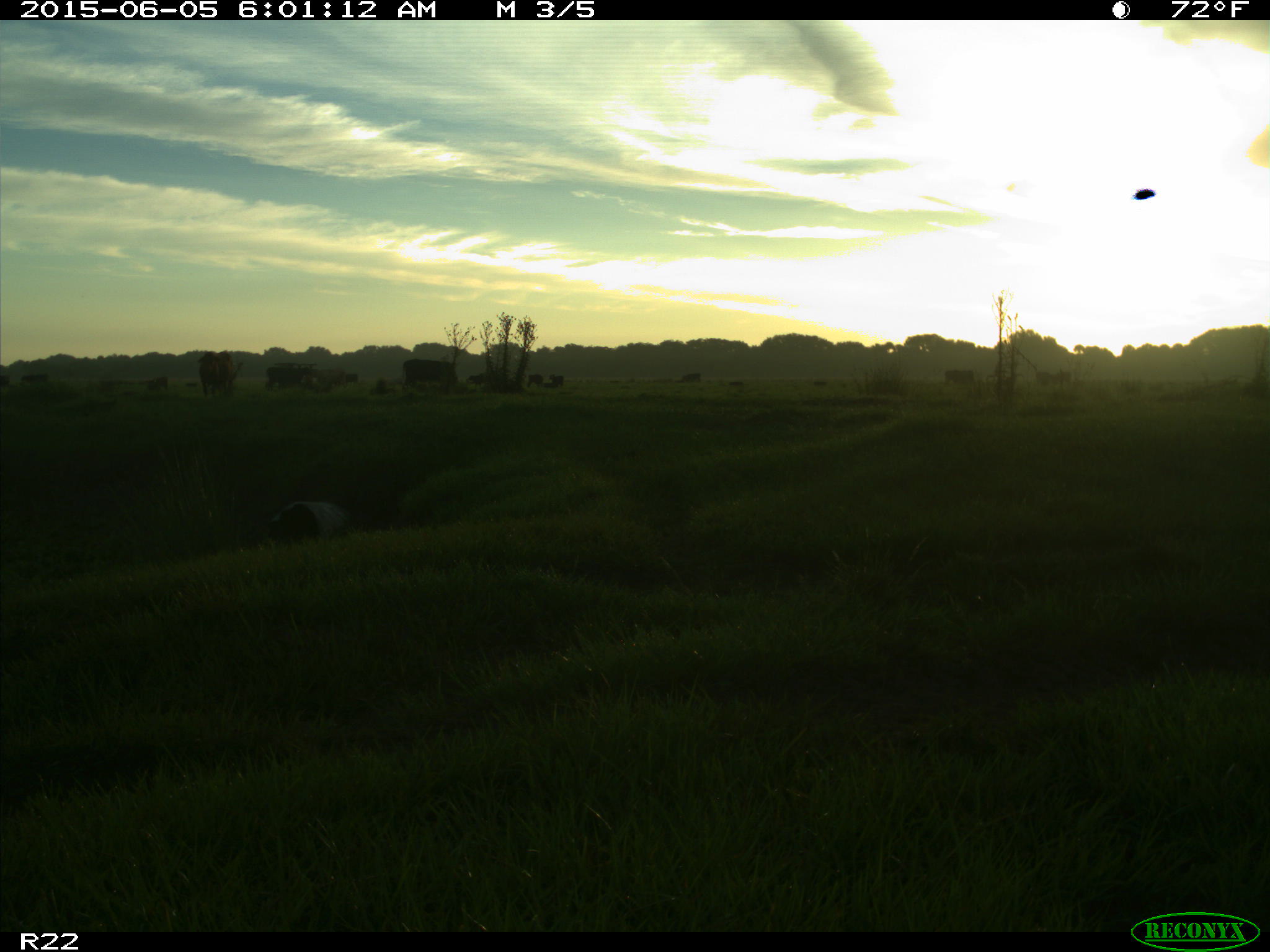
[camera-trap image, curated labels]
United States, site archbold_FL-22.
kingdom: Animalia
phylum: Chordata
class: Mammalia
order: Artiodactyla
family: Suidae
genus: Sus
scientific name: Sus scrofa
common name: wild boar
Sus scrofa (wild boar).